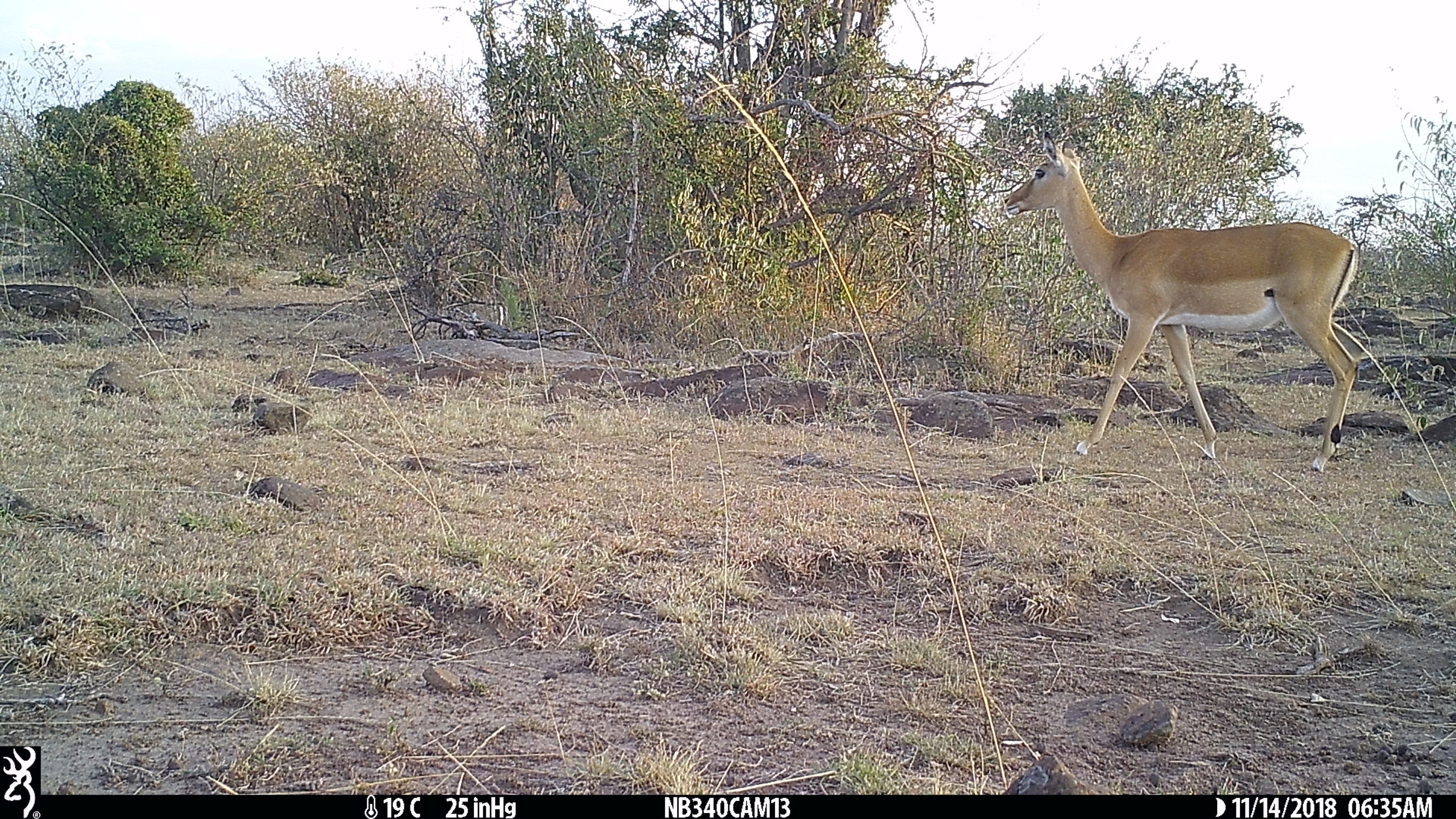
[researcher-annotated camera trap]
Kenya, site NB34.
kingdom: Animalia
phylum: Chordata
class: Mammalia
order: Artiodactyla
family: Bovidae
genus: Aepyceros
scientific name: Aepyceros melampus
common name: impala